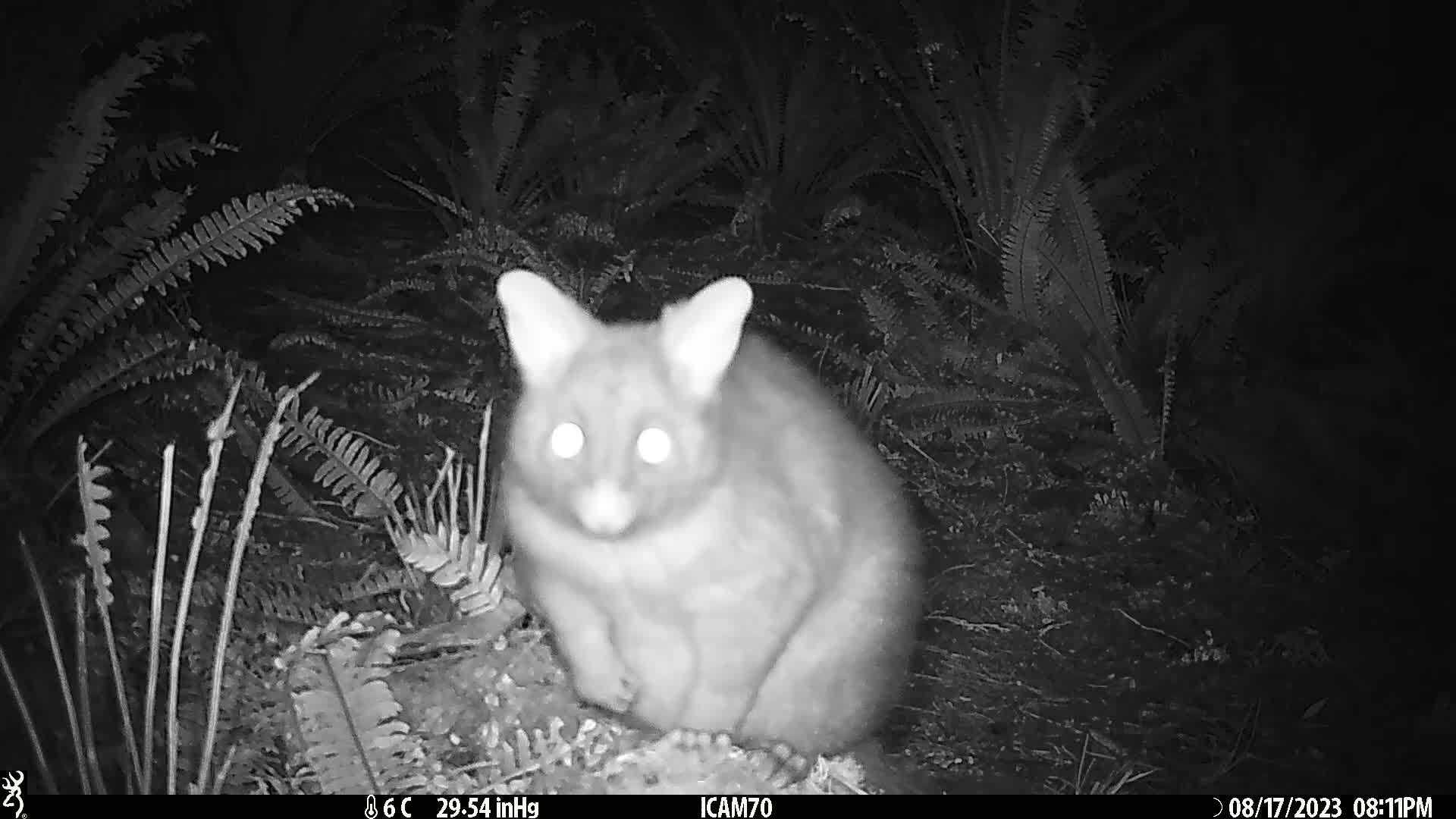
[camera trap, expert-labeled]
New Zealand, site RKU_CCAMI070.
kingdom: Animalia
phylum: Chordata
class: Mammalia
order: Diprotodontia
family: Phalangeridae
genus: Trichosurus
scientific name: Trichosurus vulpecula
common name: common brushtail possum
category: possum